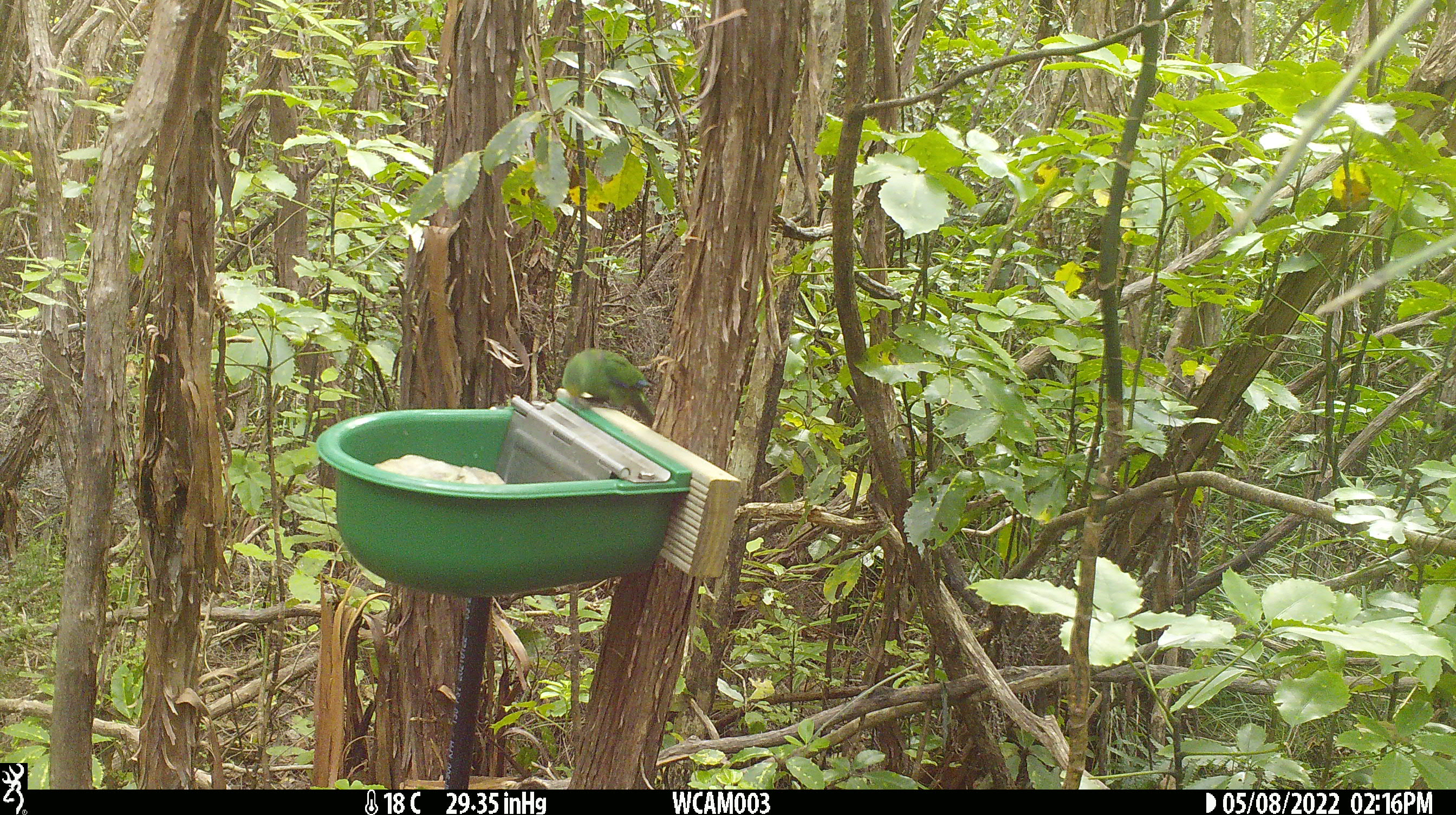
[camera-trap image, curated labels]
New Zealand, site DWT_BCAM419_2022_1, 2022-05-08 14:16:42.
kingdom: Animalia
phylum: Chordata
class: Aves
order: Psittaciformes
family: Psittaculidae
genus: Cyanoramphus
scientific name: Cyanoramphus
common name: parakeet